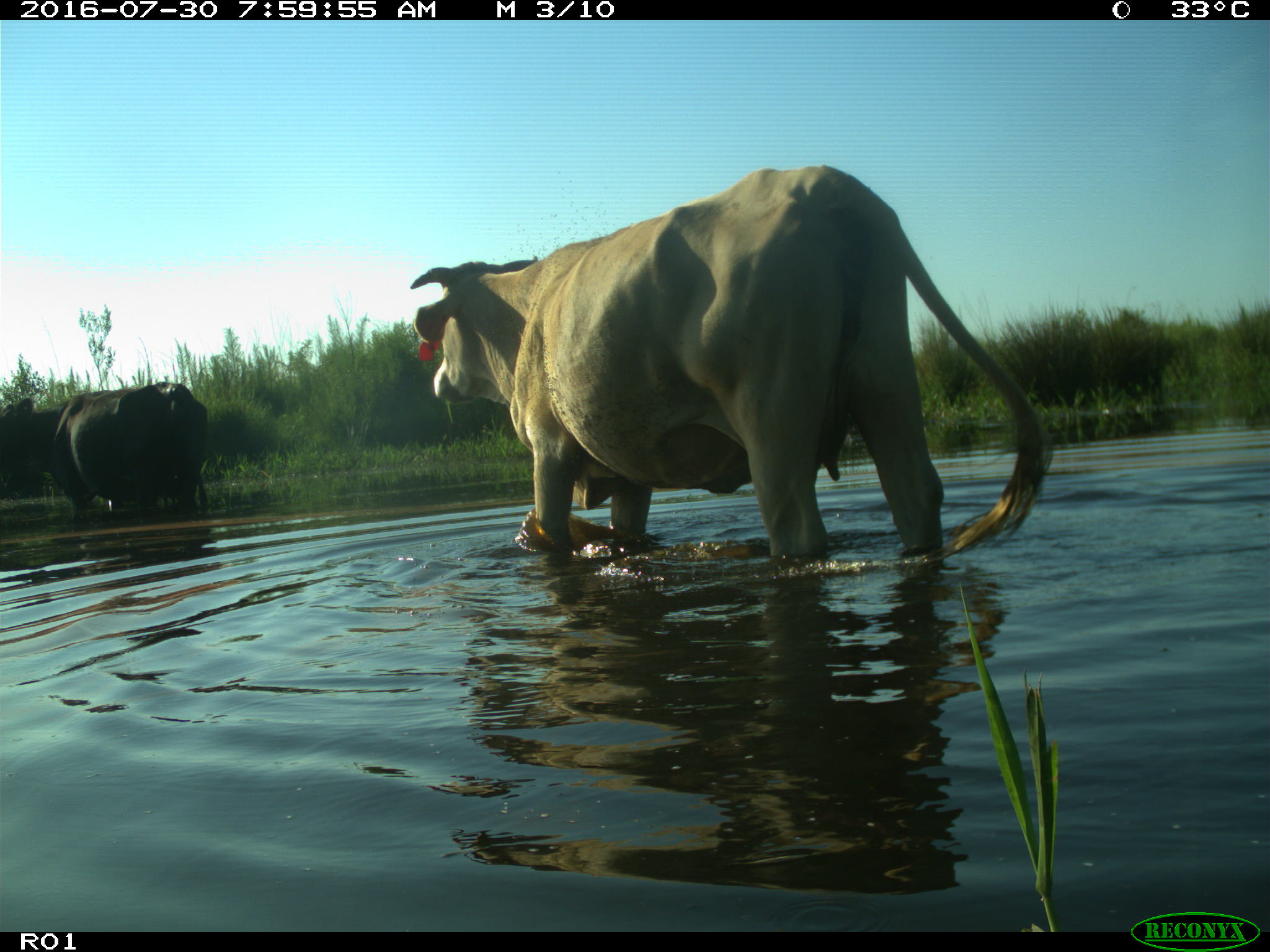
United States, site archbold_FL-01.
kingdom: Animalia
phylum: Chordata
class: Mammalia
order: Artiodactyla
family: Bovidae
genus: Bos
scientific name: Bos taurus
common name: domestic cow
Bos taurus (domestic cow).